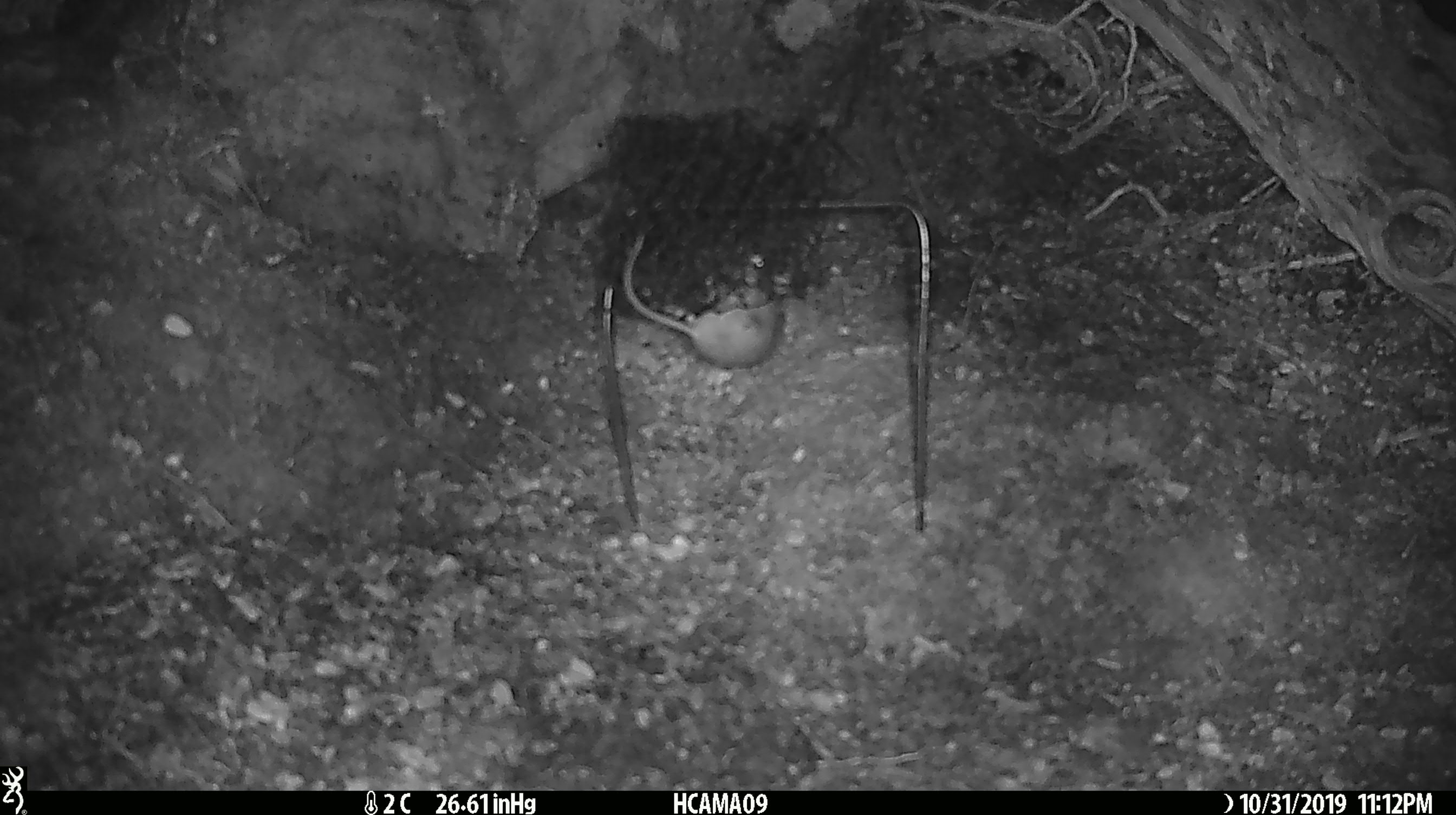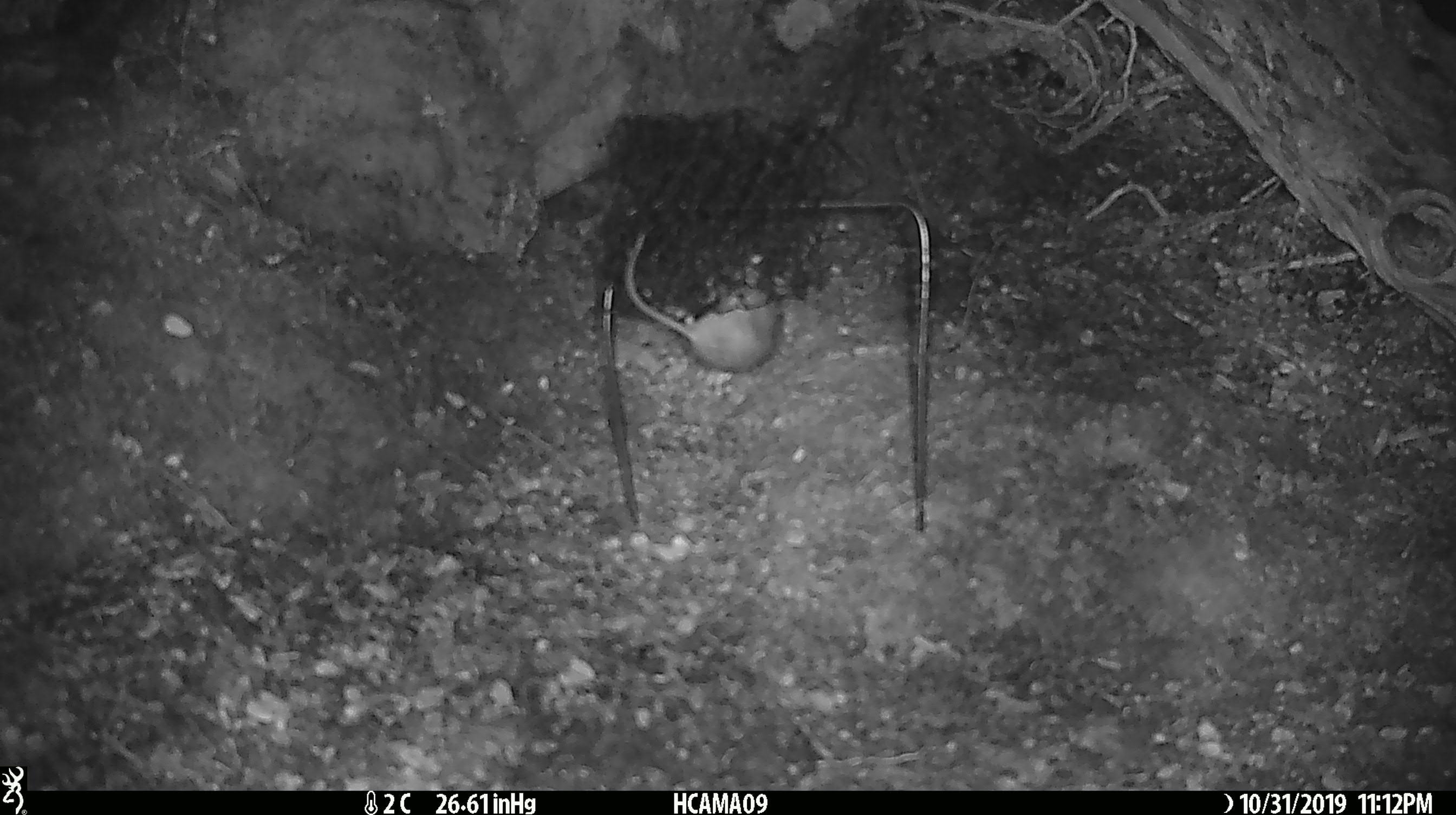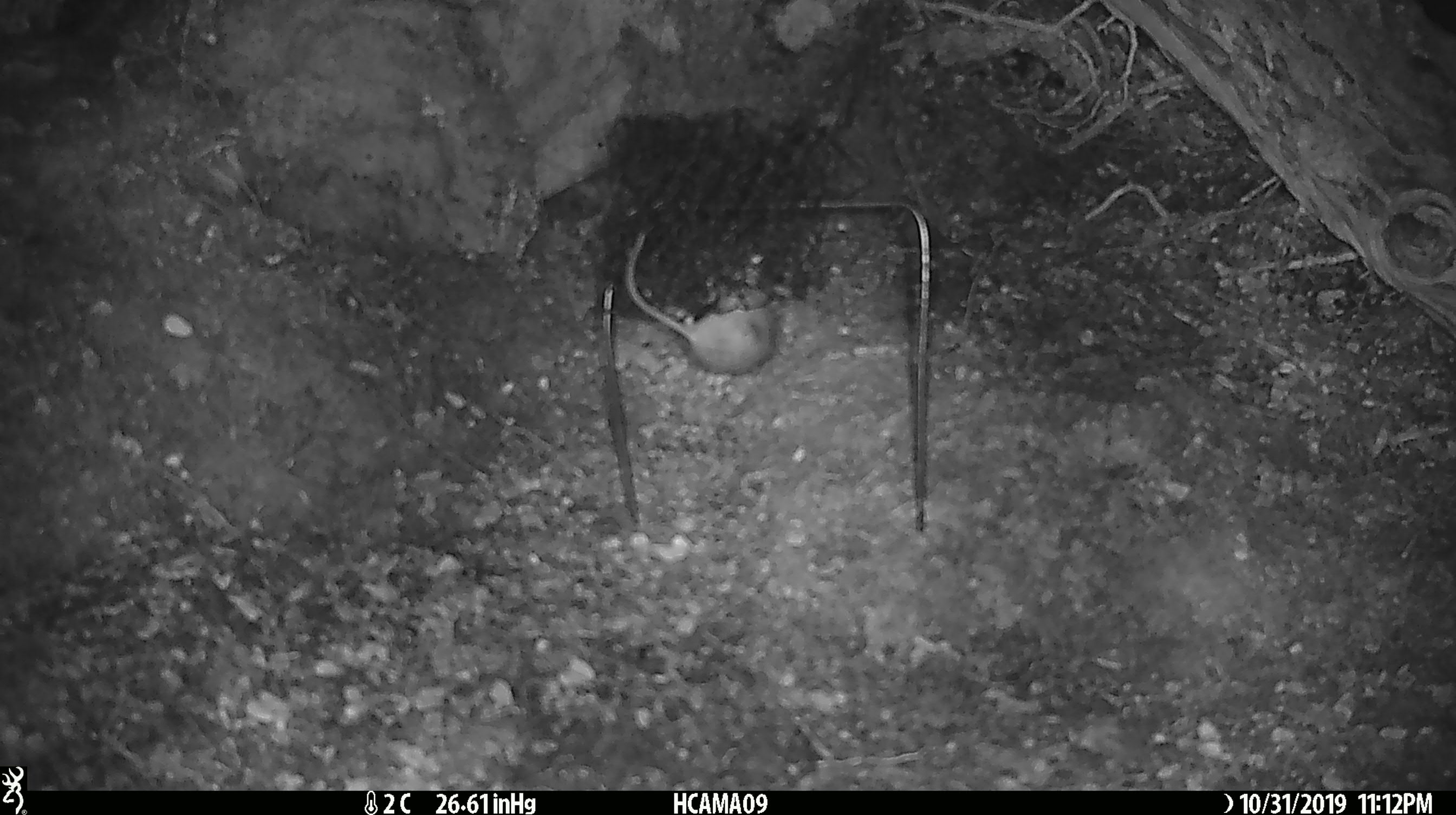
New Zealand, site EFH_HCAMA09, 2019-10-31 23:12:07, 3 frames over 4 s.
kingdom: Animalia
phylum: Chordata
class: Mammalia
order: Rodentia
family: Muridae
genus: Mus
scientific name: Mus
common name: mouse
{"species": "mouse (Mus)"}